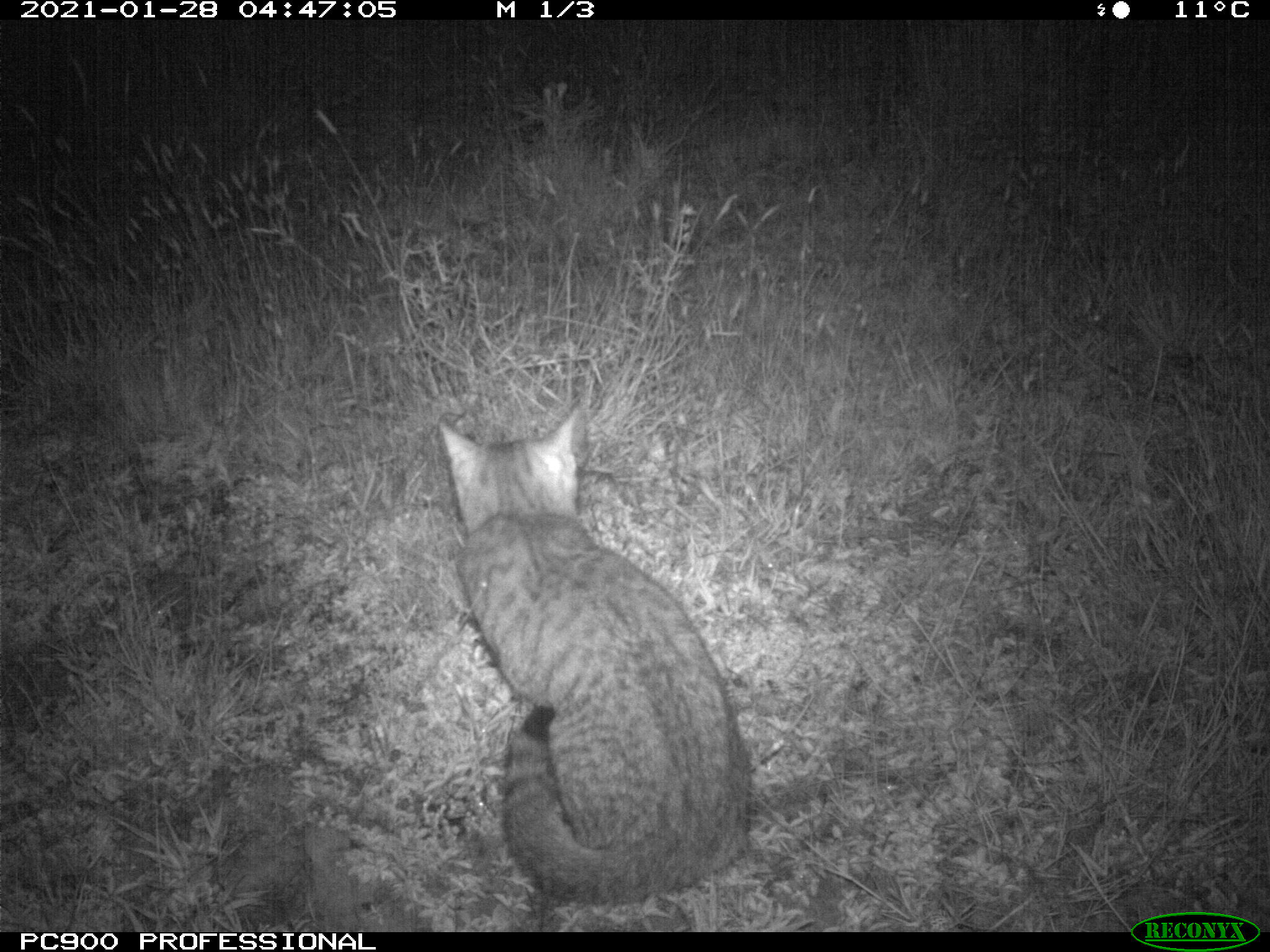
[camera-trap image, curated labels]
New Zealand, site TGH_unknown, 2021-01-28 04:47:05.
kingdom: Animalia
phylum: Chordata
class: Mammalia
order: Carnivora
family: Felidae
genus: Felis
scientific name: Felis catus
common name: domestic cat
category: cat